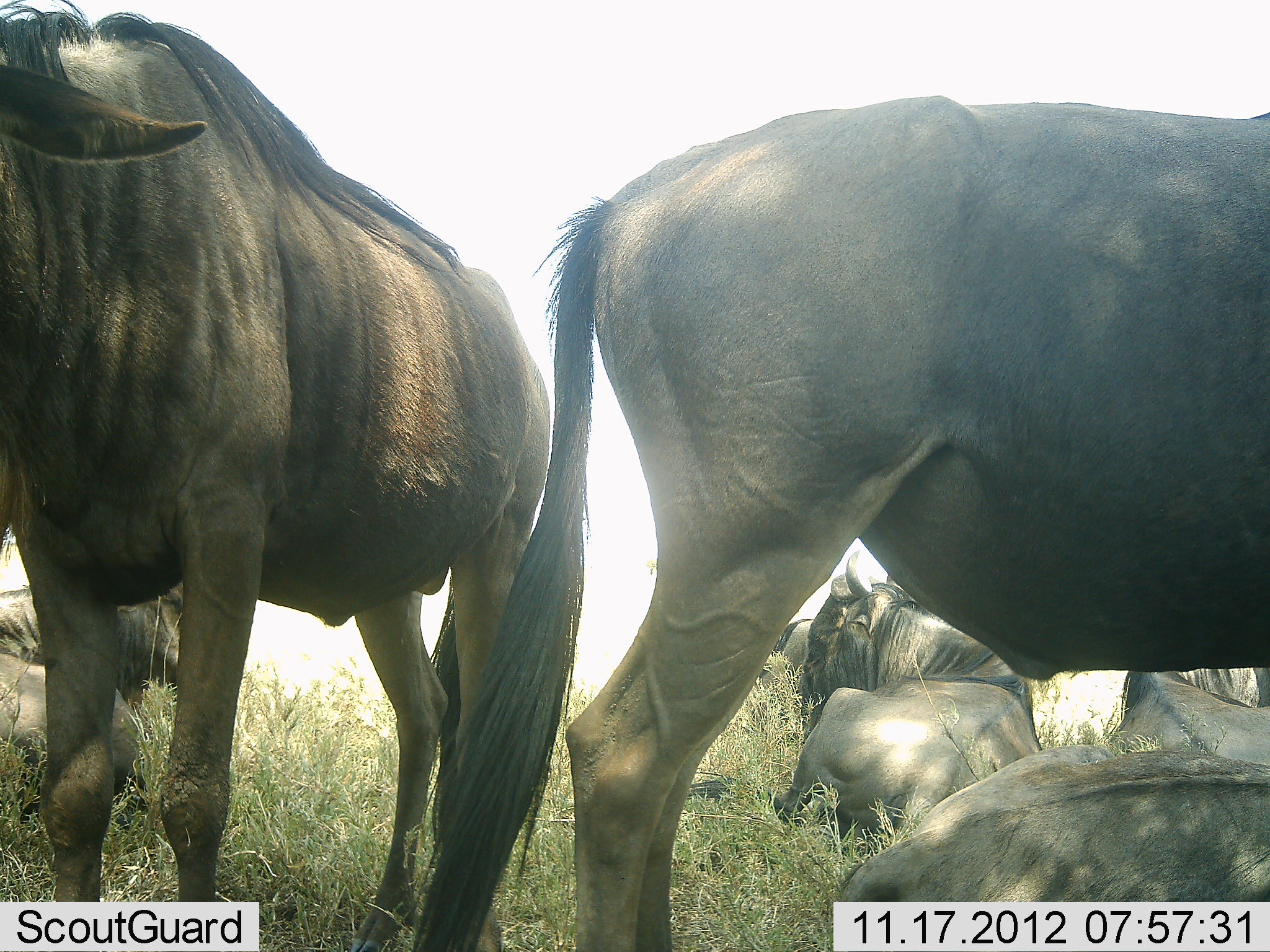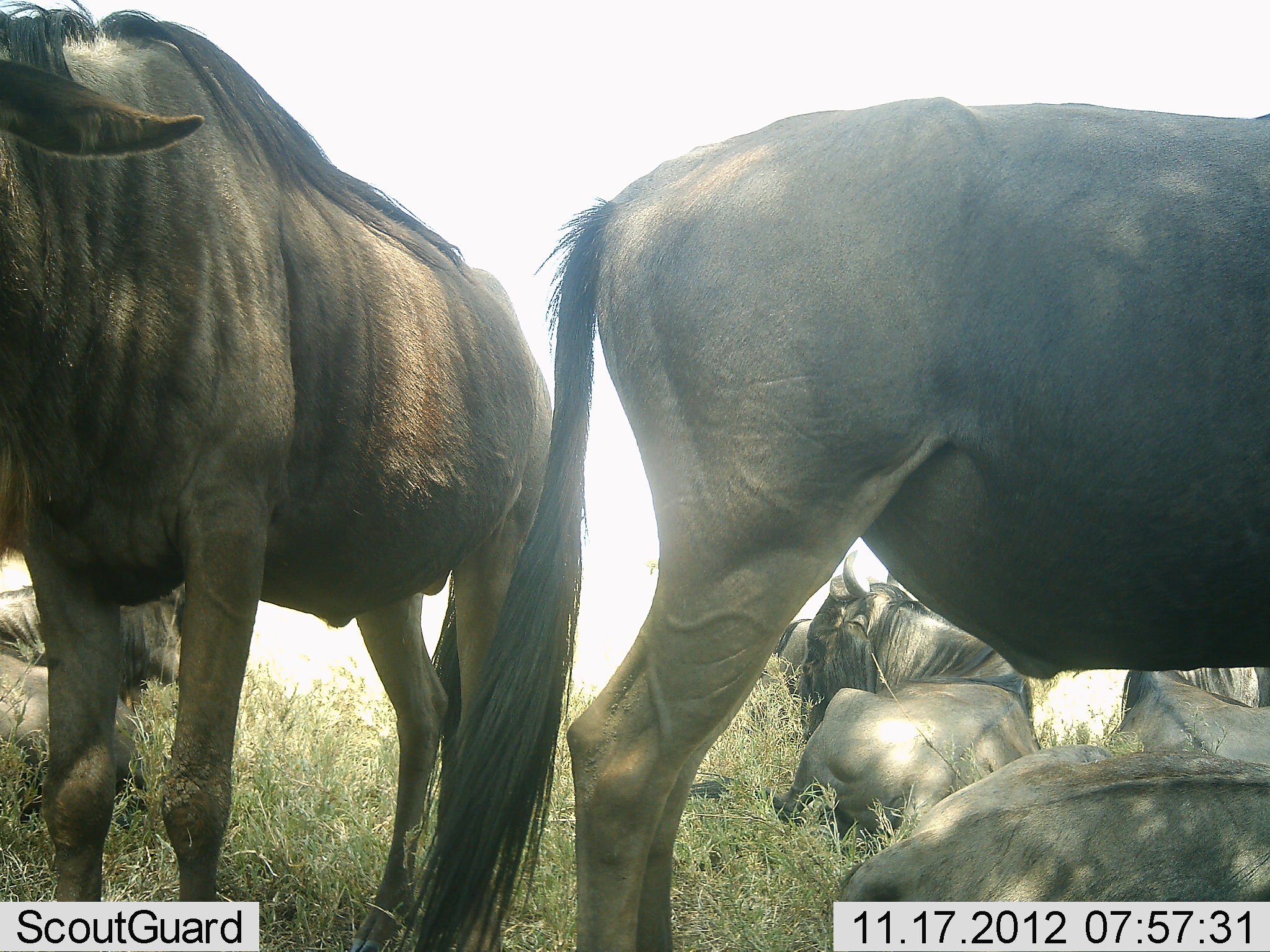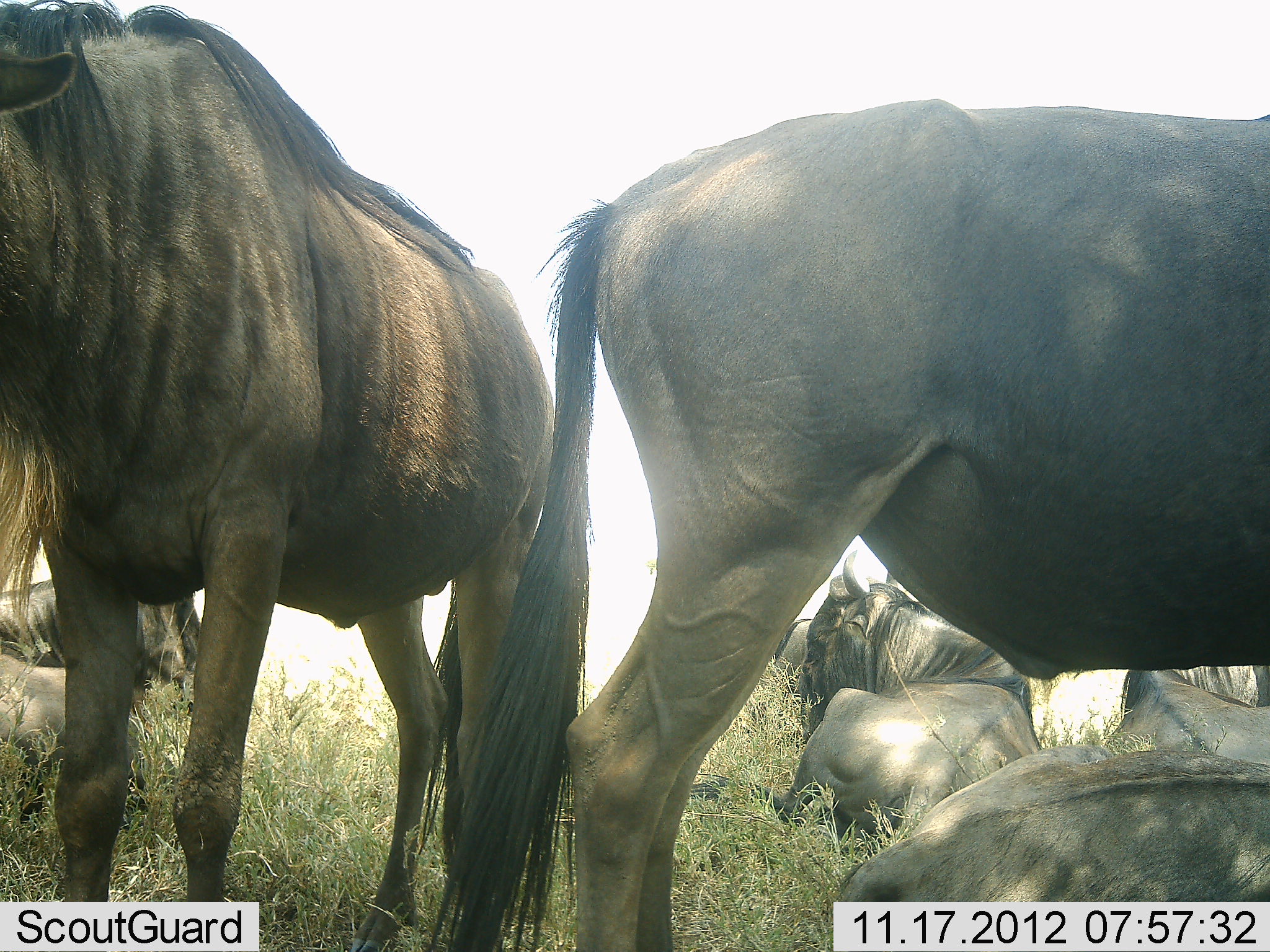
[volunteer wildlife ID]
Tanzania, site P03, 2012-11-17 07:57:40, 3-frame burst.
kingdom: Animalia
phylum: Chordata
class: Mammalia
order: Artiodactyla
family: Bovidae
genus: Connochaetes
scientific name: Connochaetes taurinus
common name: blue wildebeest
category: wildebeest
Wildebeest (blue wildebeest) (Connochaetes taurinus), count 6. Behavior (volunteer vote fractions): standing 70%, resting 90%, moving 10%, interacting 0%. Young present (vote fraction): 0%. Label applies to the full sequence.